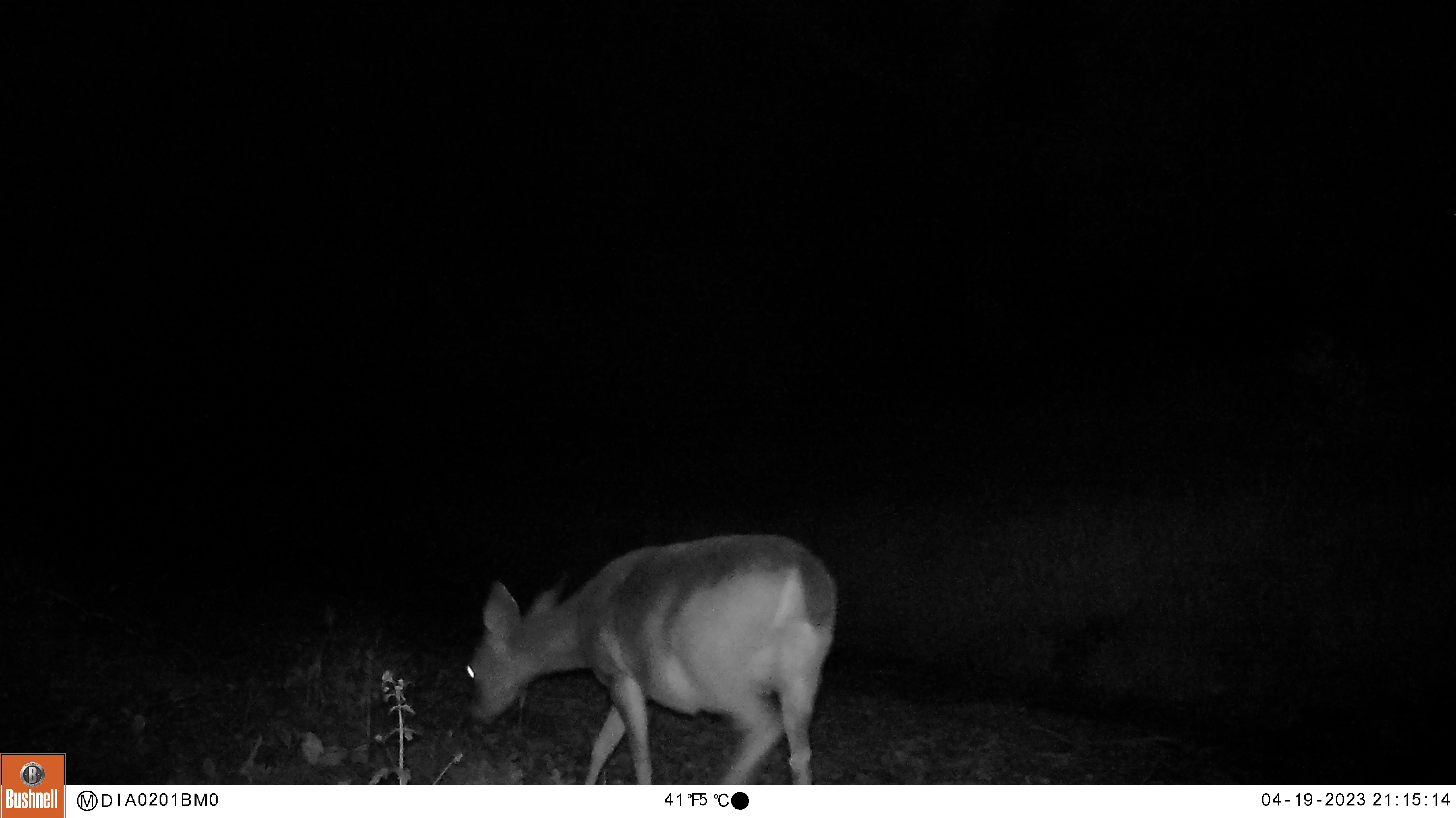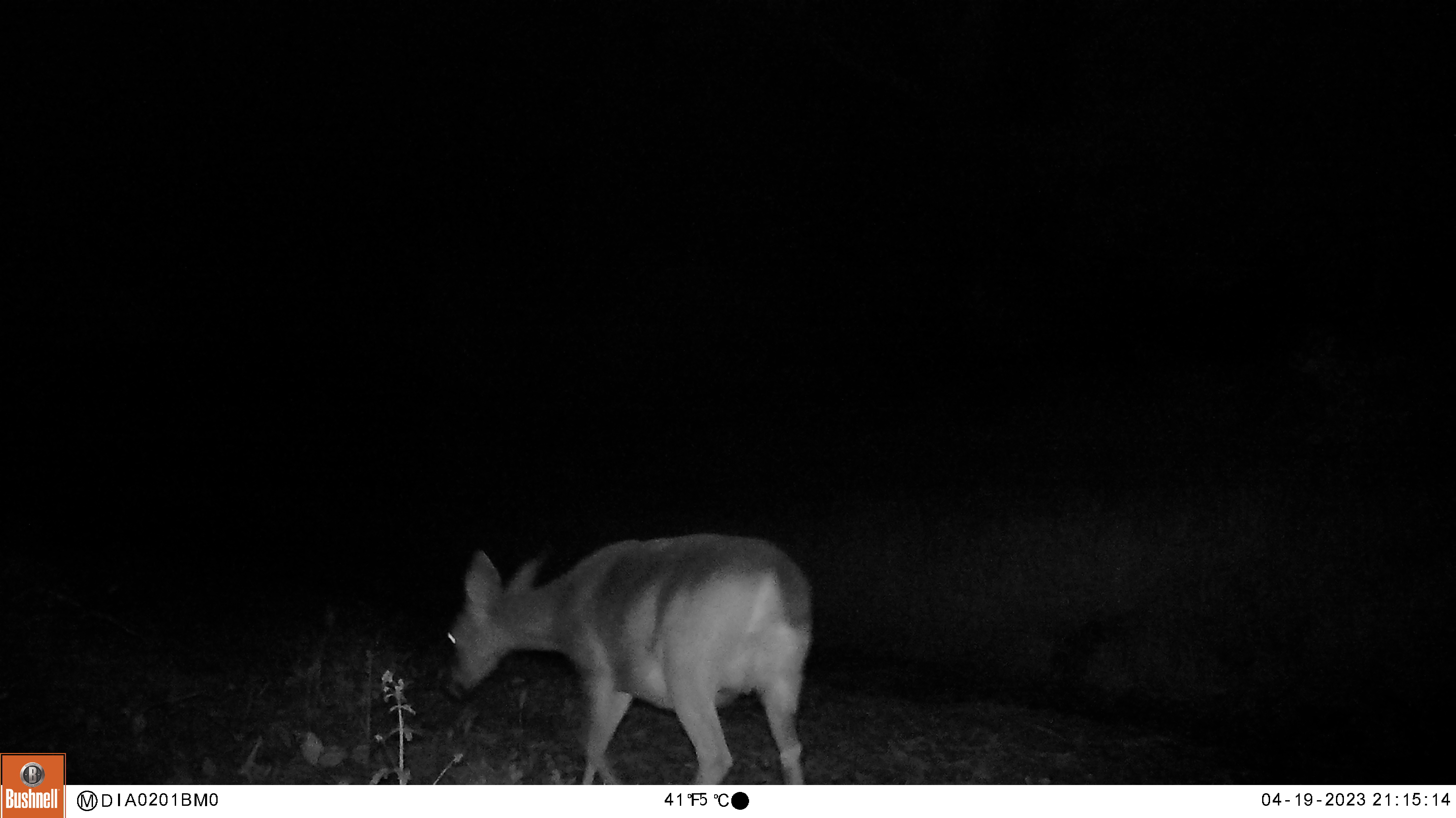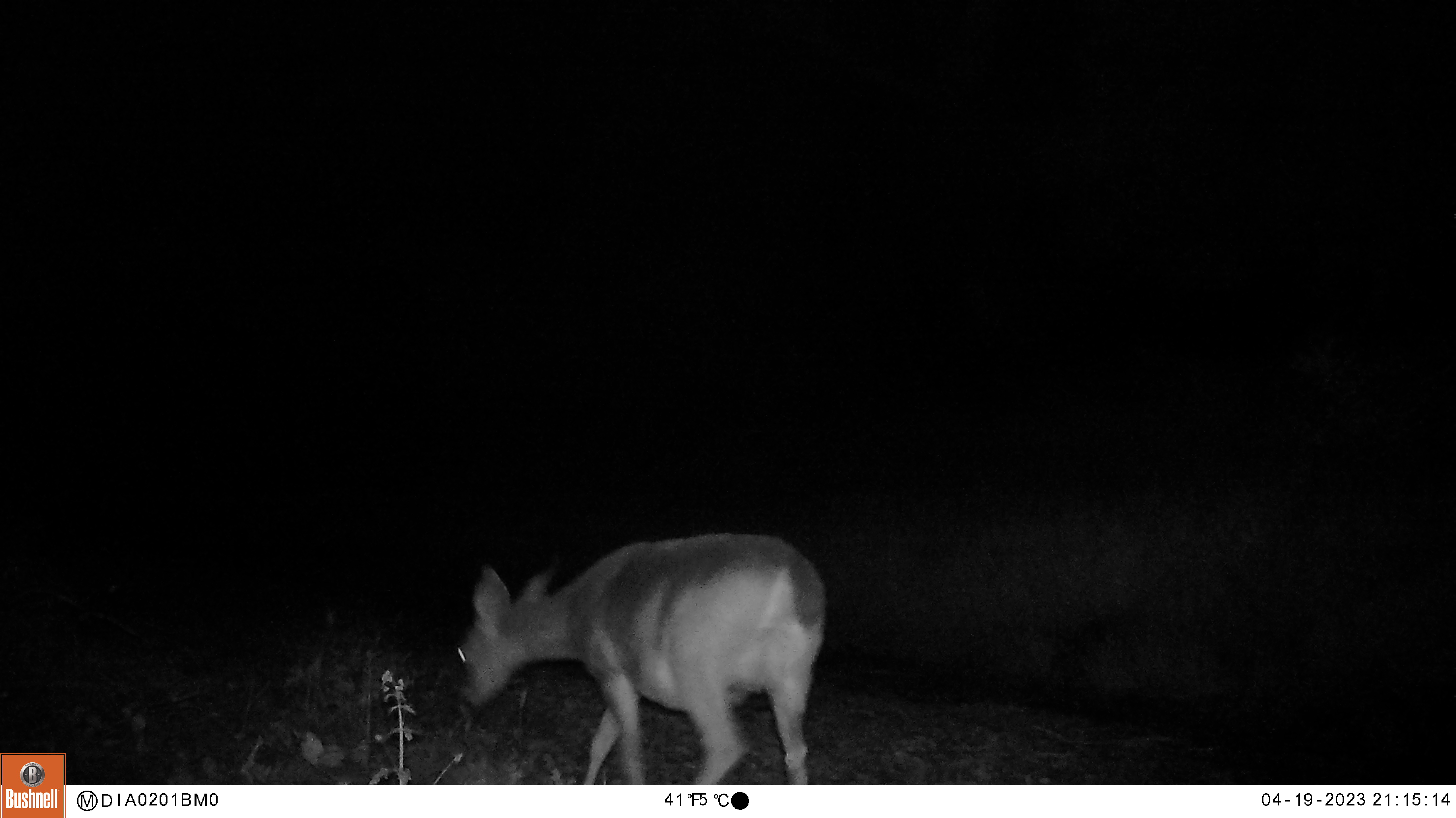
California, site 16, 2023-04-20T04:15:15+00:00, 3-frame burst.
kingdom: Animalia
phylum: Chordata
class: Mammalia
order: Artiodactyla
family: Cervidae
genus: Odocoileus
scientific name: Odocoileus hemionus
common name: mule deer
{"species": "mule deer (Odocoileus hemionus)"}